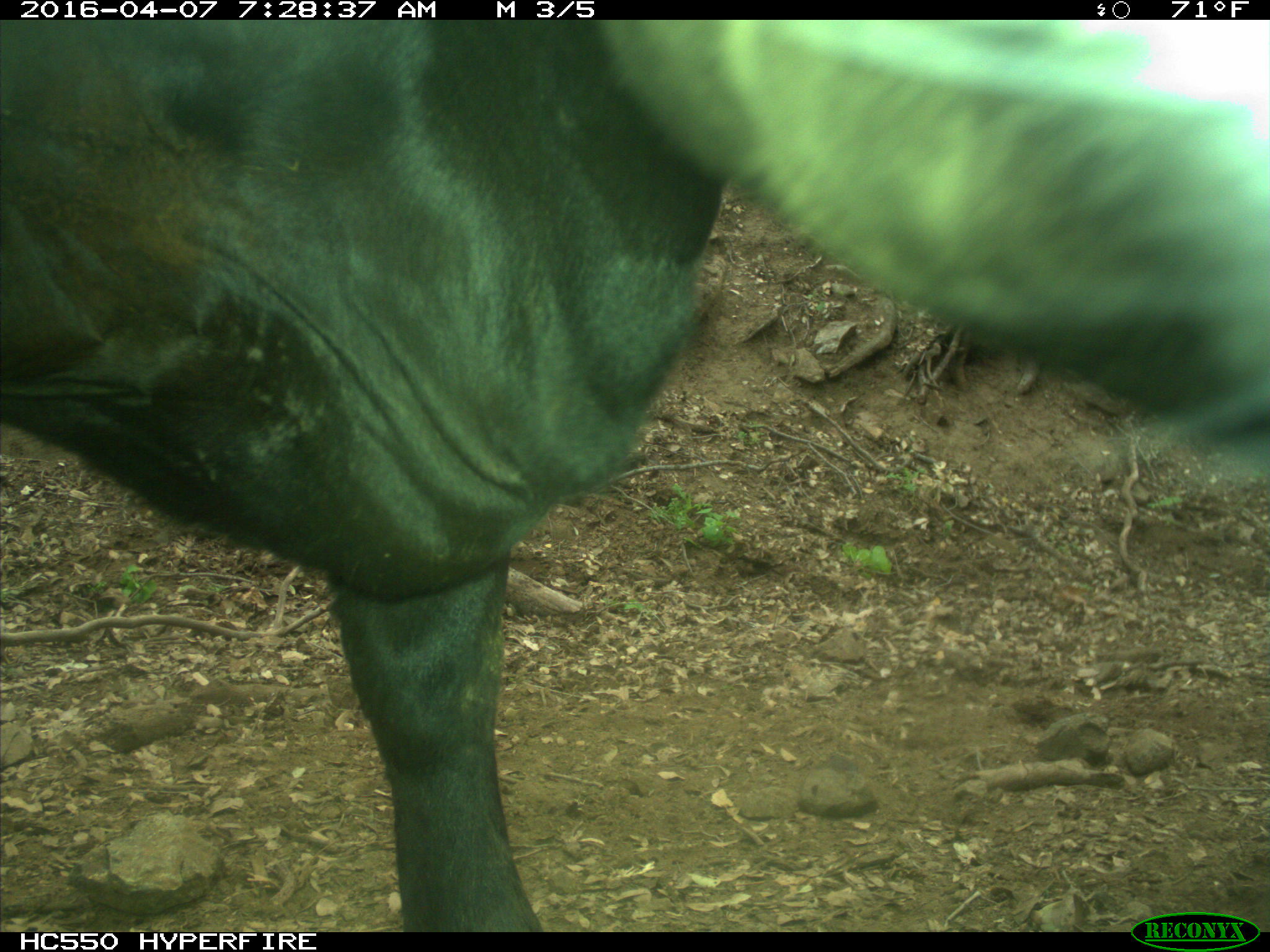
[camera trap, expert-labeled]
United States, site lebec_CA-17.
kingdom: Animalia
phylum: Chordata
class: Mammalia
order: Artiodactyla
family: Bovidae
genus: Bos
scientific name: Bos taurus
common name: domestic cow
Bos taurus (domestic cow).